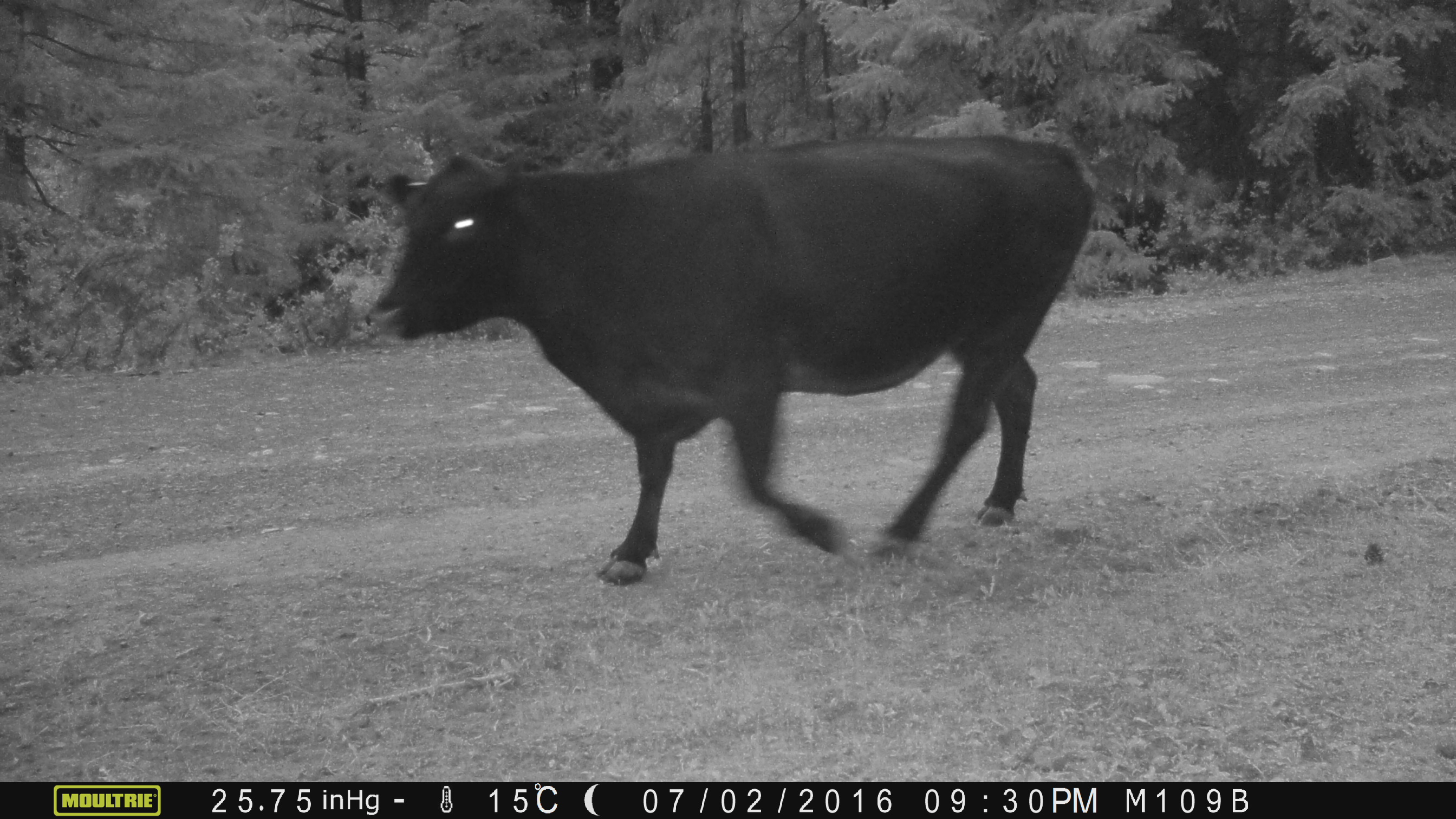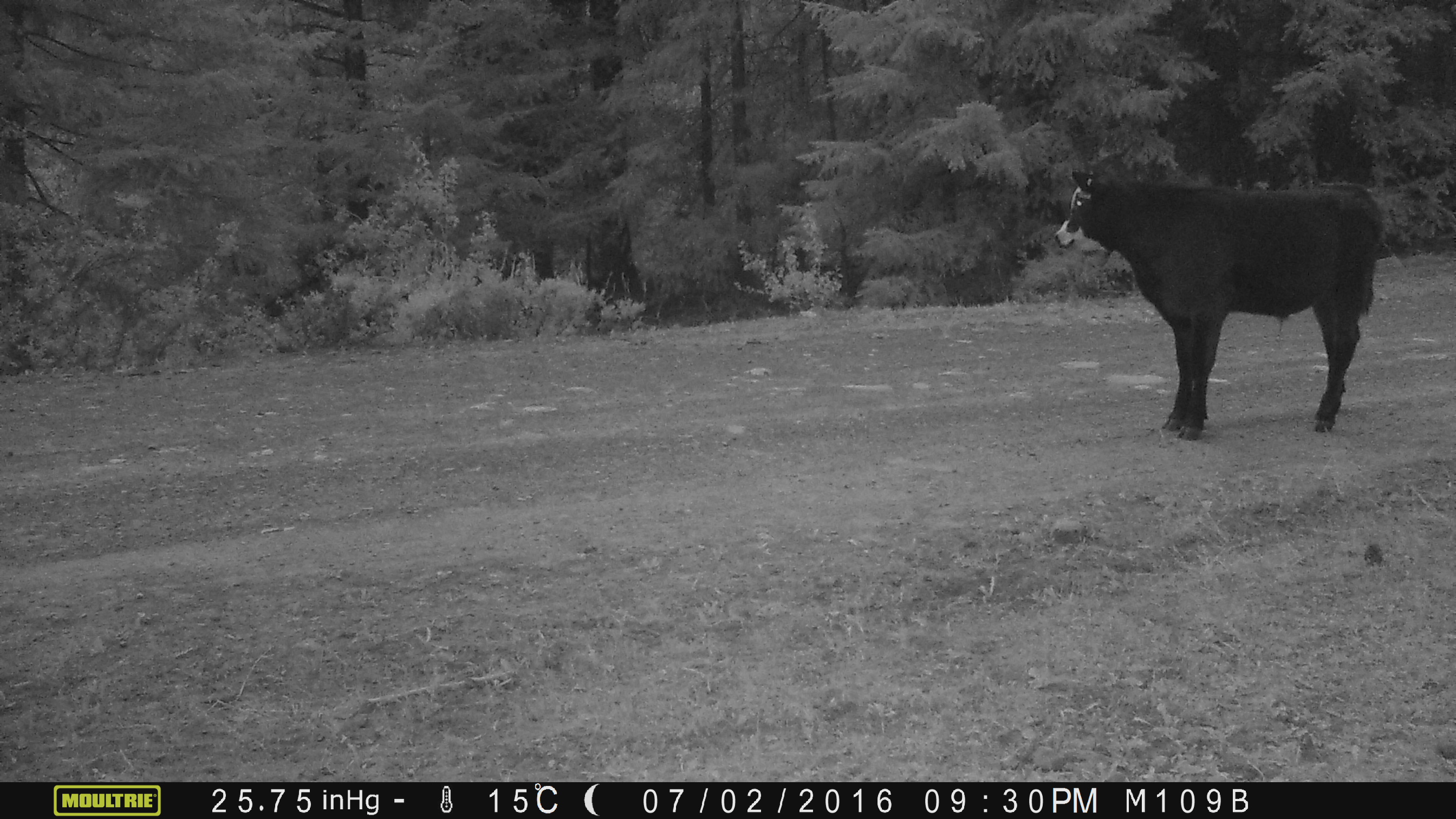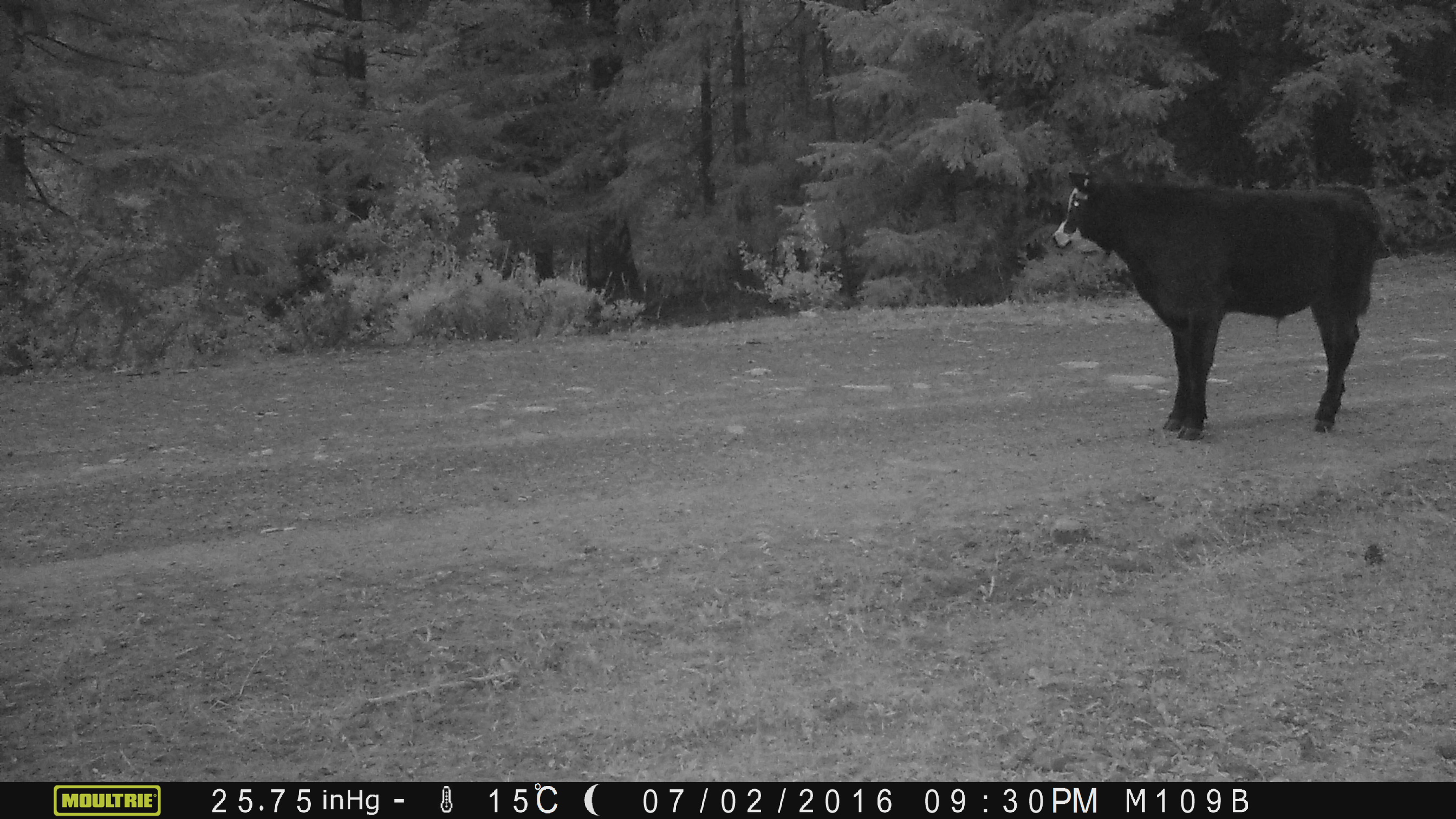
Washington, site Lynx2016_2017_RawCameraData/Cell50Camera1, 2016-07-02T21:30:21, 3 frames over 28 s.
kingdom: Animalia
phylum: Chordata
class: Mammalia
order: Artiodactyla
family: Bovidae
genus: Bos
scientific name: Bos taurus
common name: domestic cattle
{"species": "domestic cattle (Bos taurus)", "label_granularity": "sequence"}